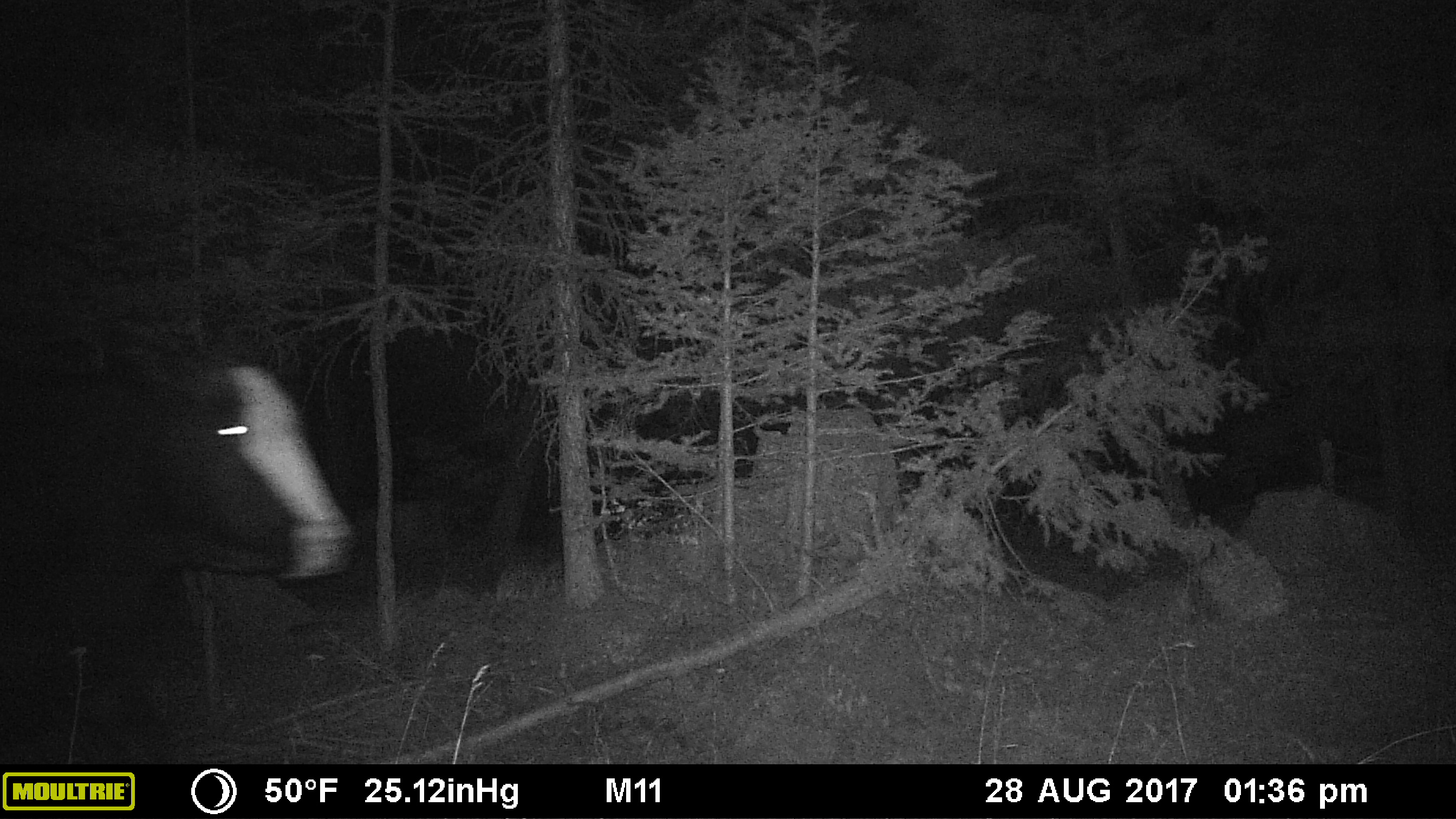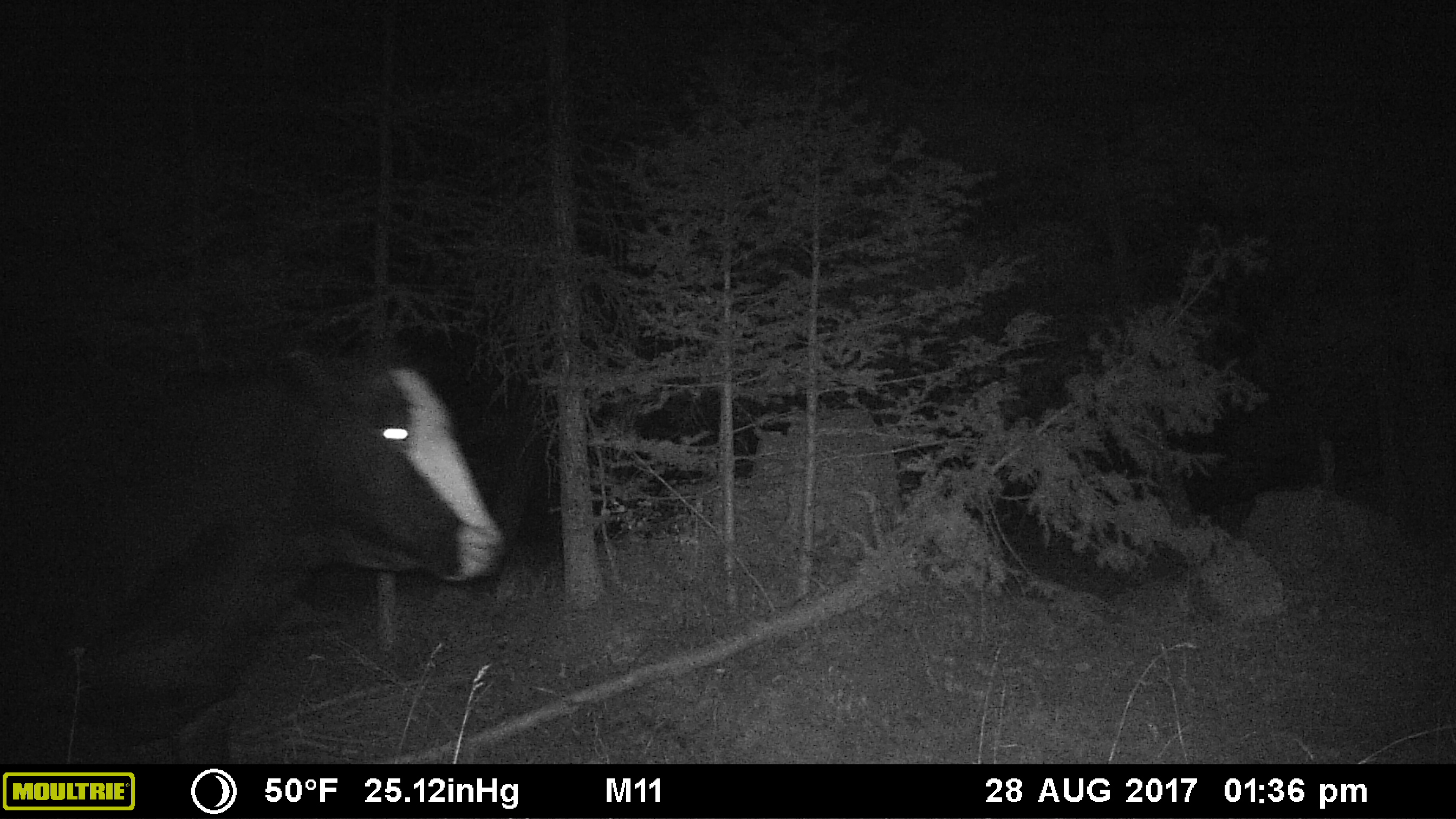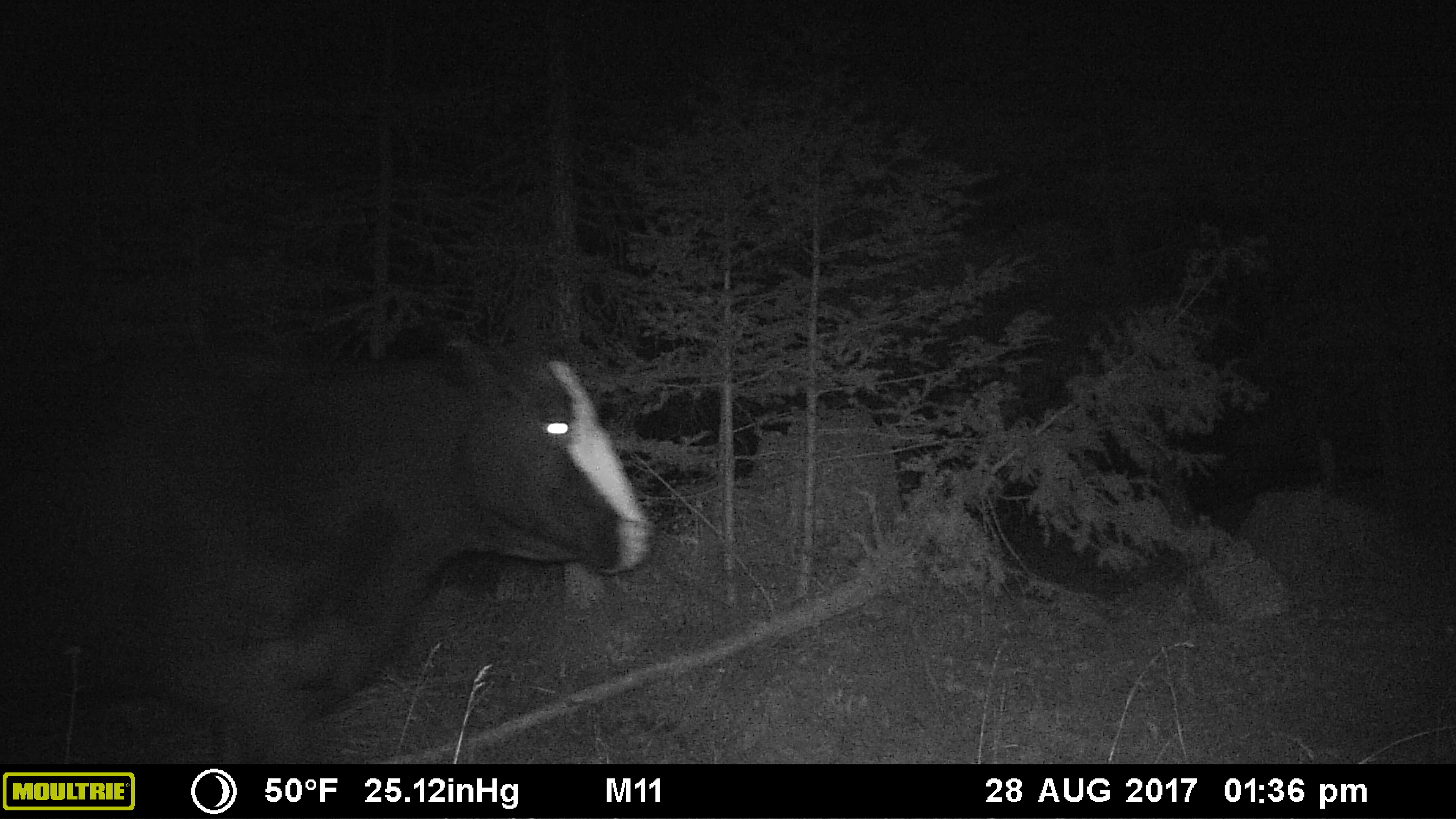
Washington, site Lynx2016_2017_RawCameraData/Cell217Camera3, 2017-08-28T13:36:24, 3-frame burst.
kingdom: Animalia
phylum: Chordata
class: Mammalia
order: Artiodactyla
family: Bovidae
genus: Bos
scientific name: Bos taurus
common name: domestic cattle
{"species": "domestic cattle (Bos taurus)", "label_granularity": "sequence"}